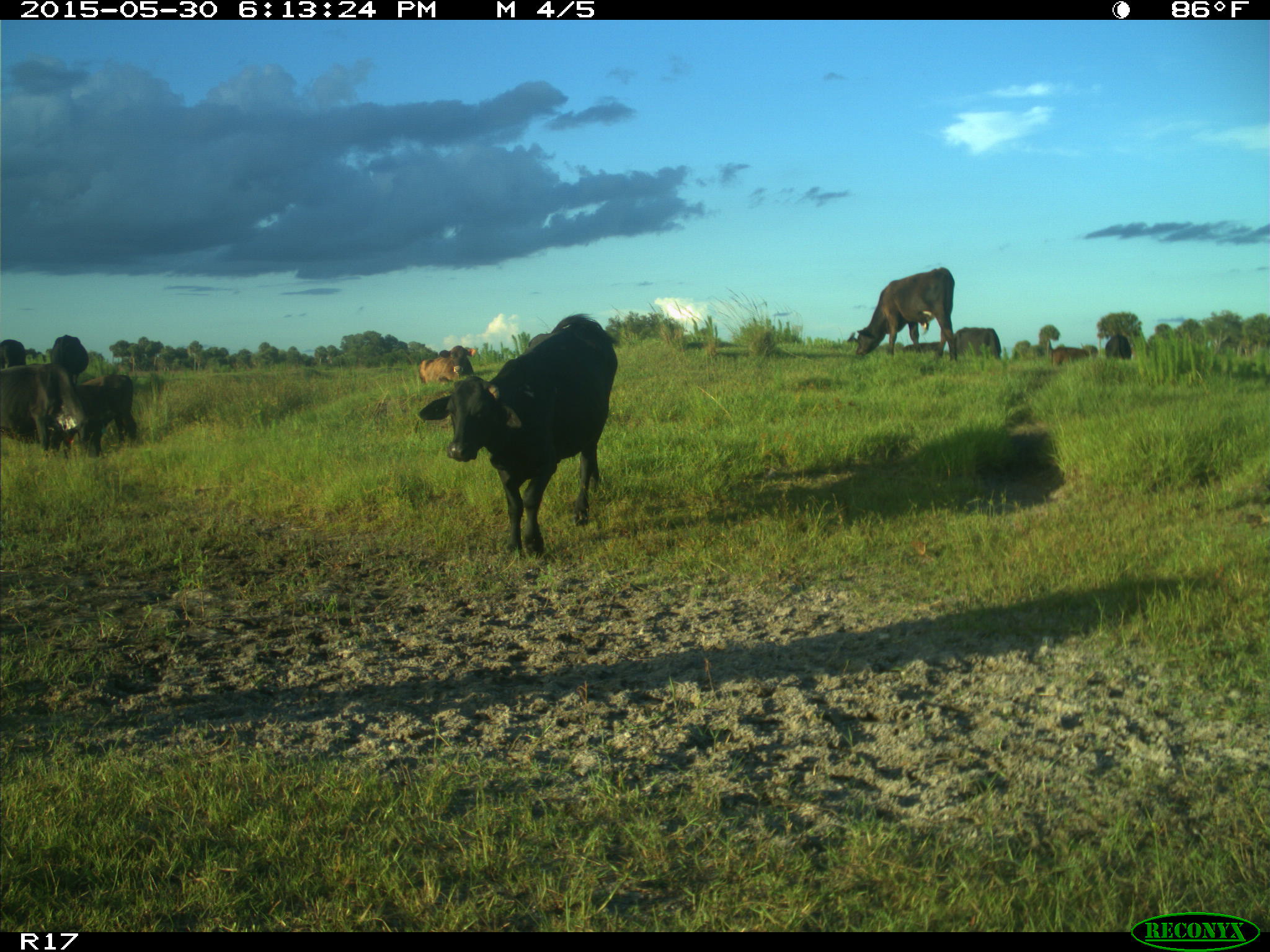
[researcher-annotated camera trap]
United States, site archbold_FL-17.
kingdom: Animalia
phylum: Chordata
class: Mammalia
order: Artiodactyla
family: Bovidae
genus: Bos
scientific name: Bos taurus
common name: domestic cow